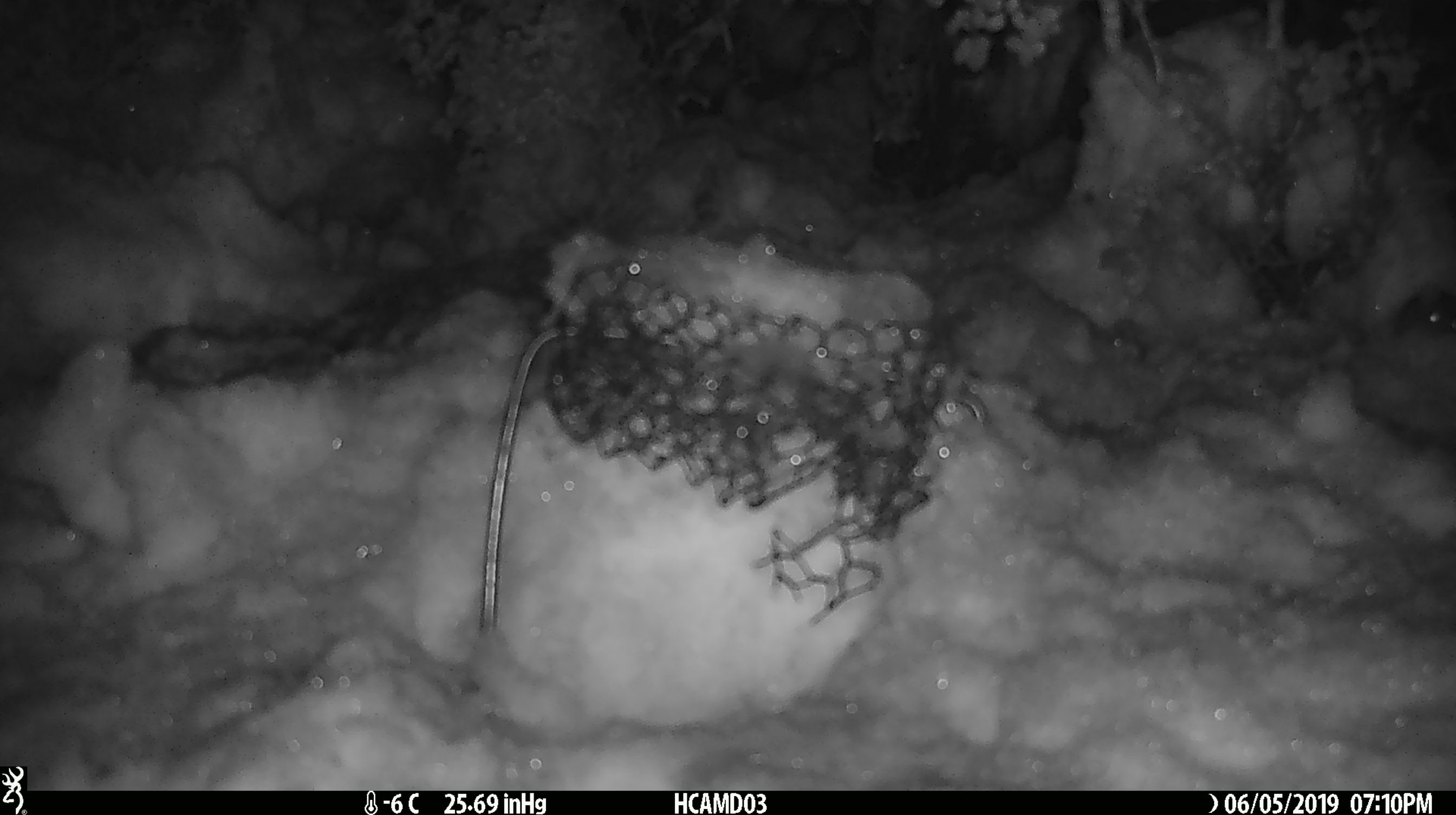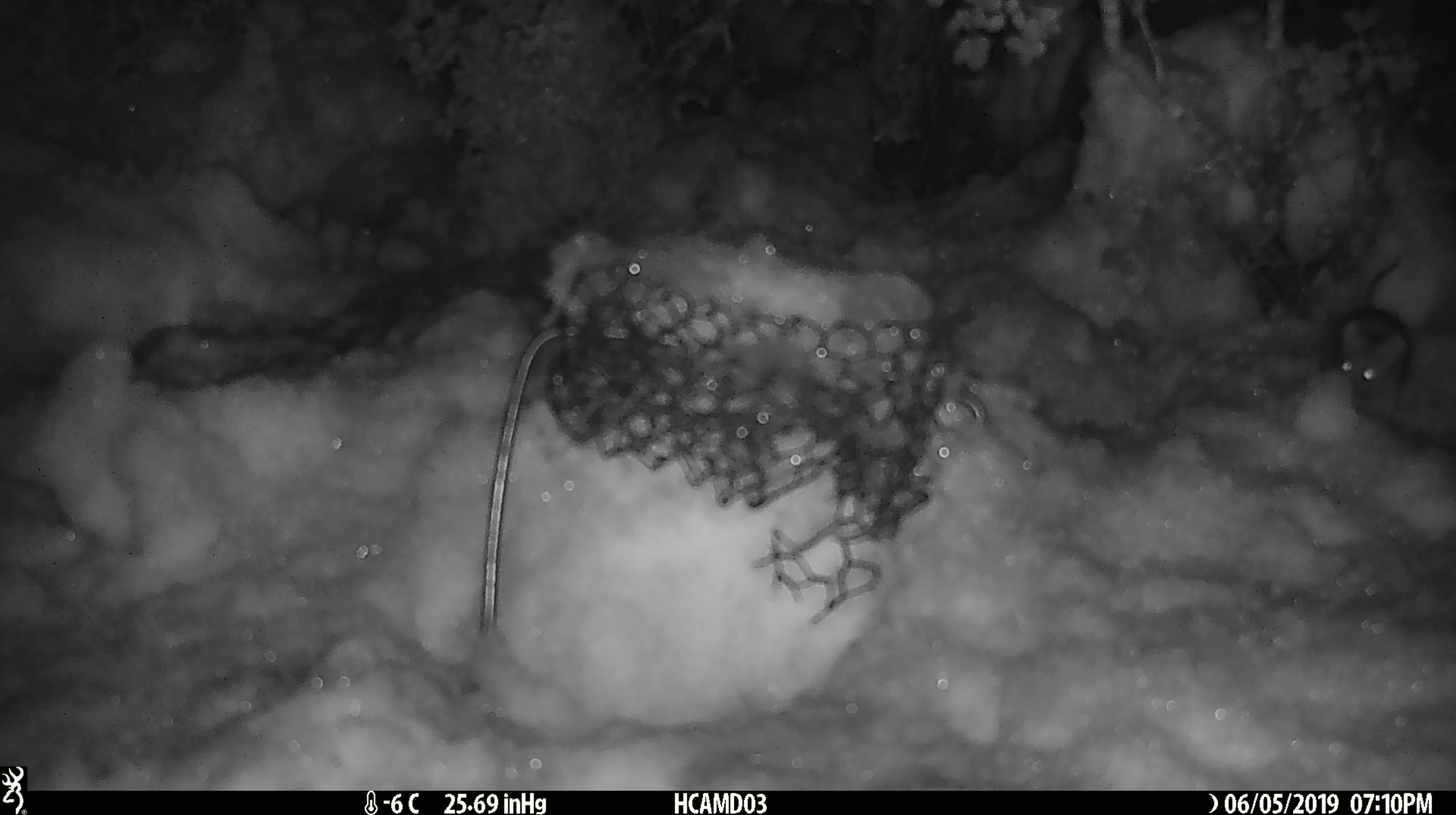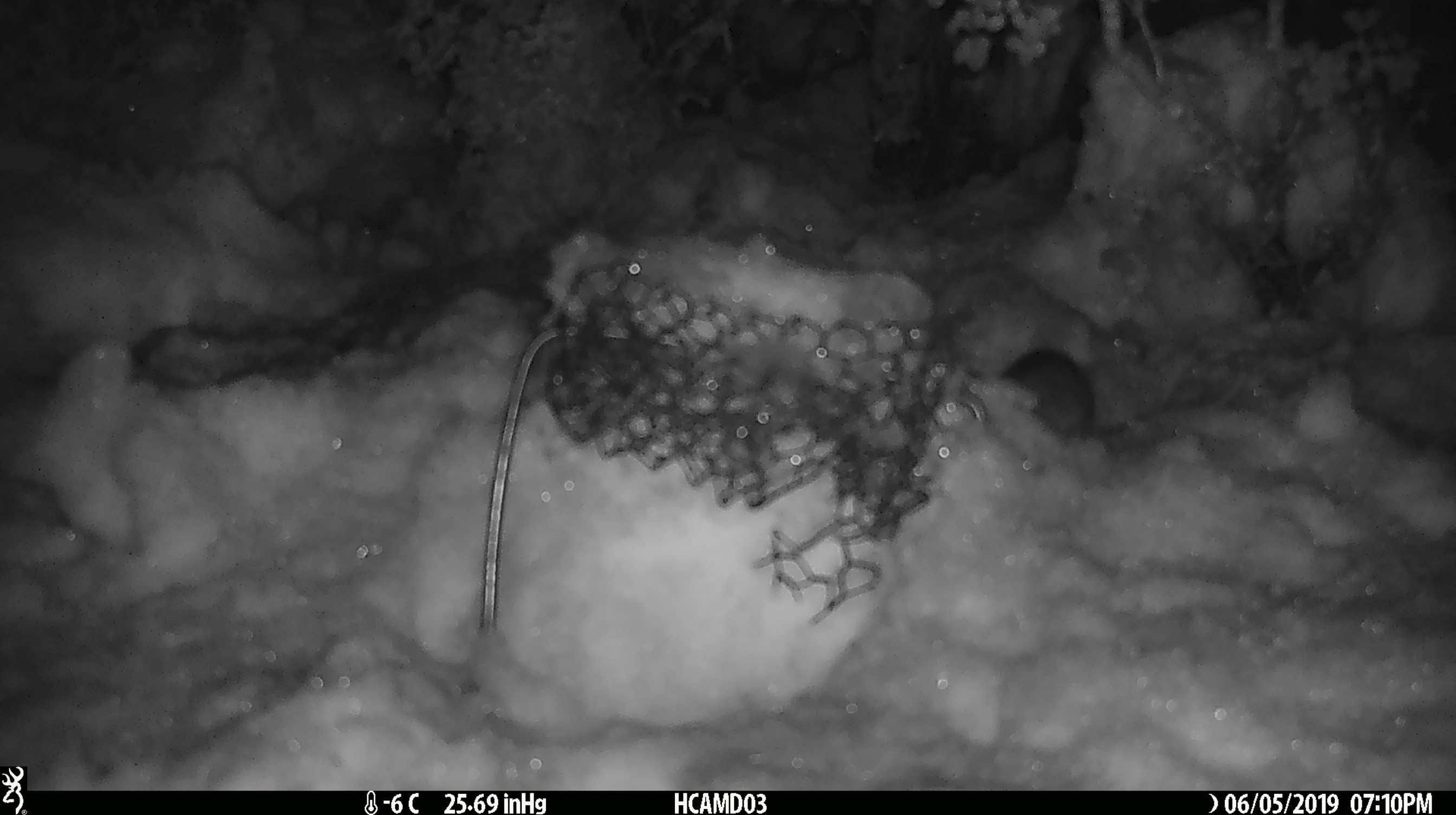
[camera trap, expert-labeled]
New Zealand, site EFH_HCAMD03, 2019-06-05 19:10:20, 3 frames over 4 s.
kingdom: Animalia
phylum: Chordata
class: Mammalia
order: Rodentia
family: Muridae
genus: Mus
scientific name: Mus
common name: mouse